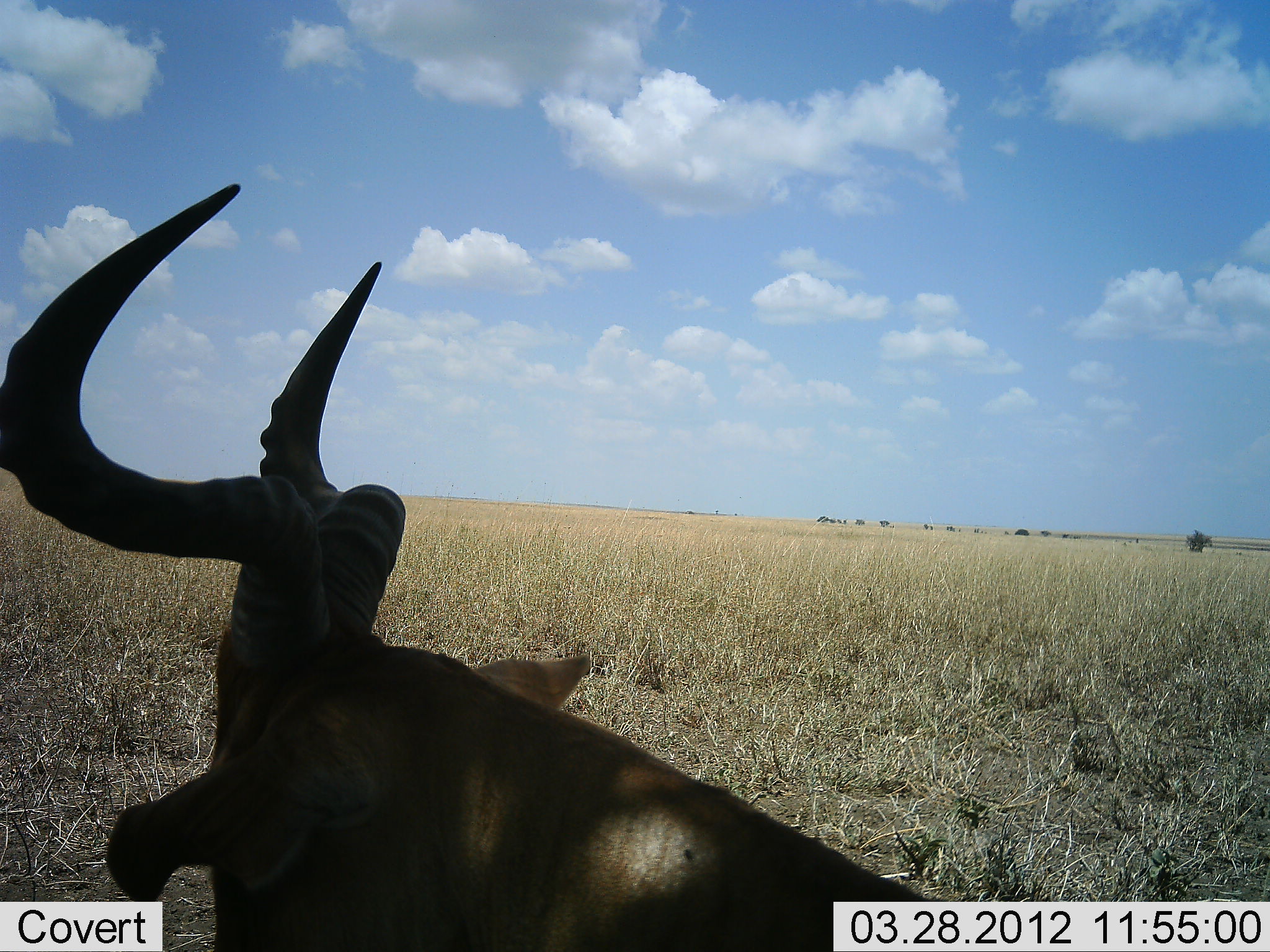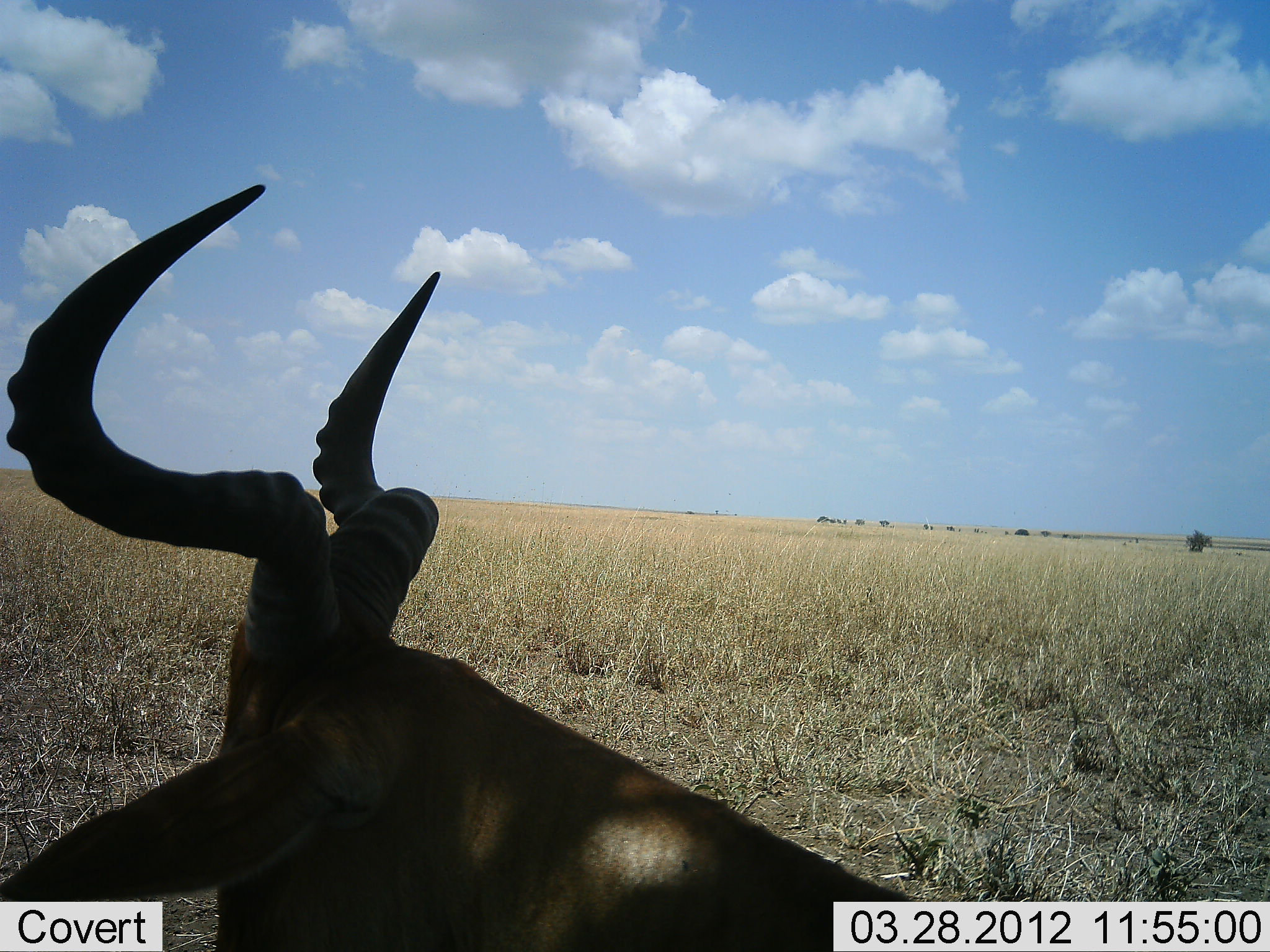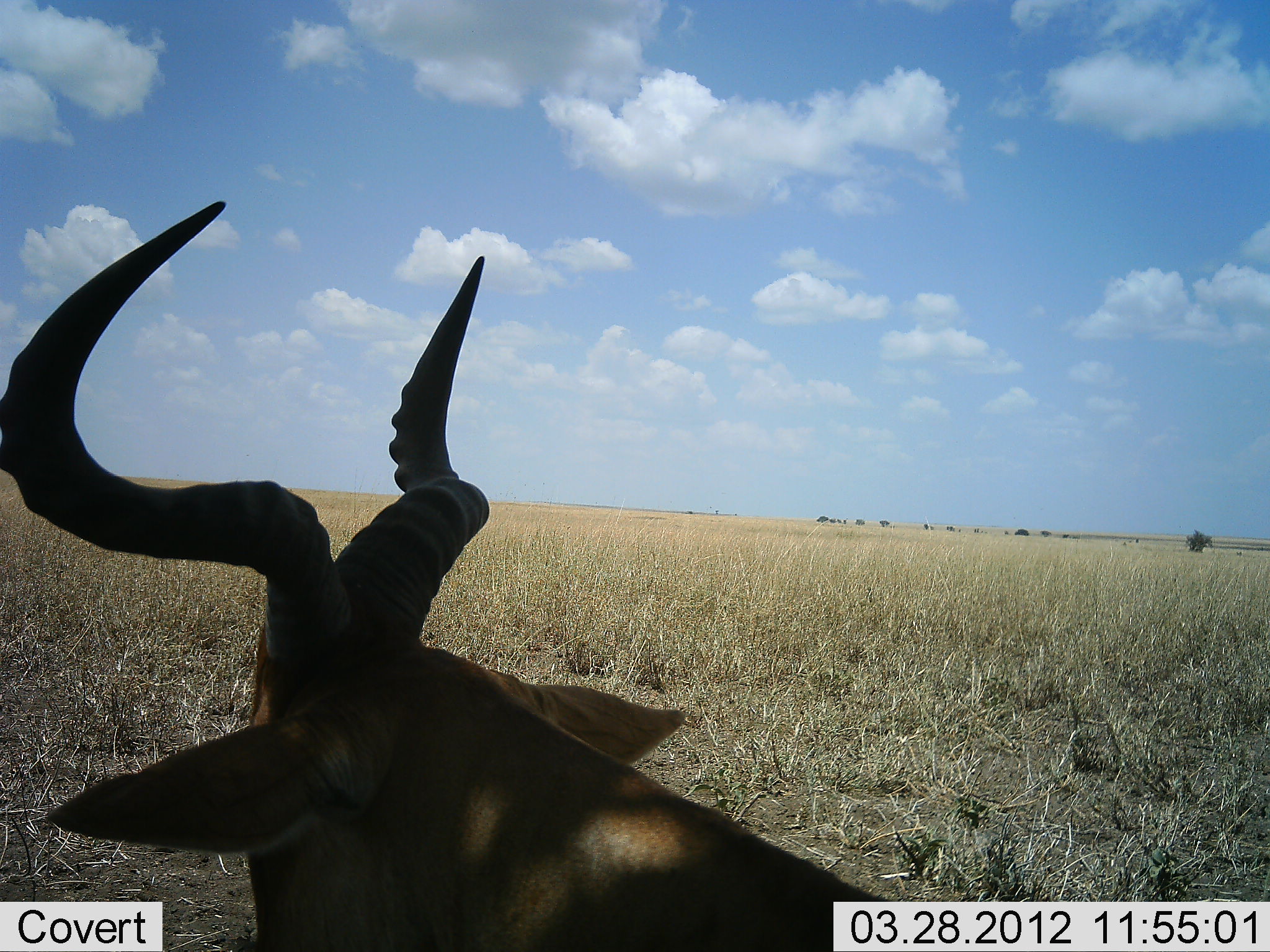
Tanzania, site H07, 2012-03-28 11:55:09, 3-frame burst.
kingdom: Animalia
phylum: Chordata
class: Mammalia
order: Artiodactyla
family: Bovidae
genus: Alcelaphus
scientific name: Alcelaphus buselaphus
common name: hartebeest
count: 1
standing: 27%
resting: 68%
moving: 5%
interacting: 0%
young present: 0%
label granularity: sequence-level